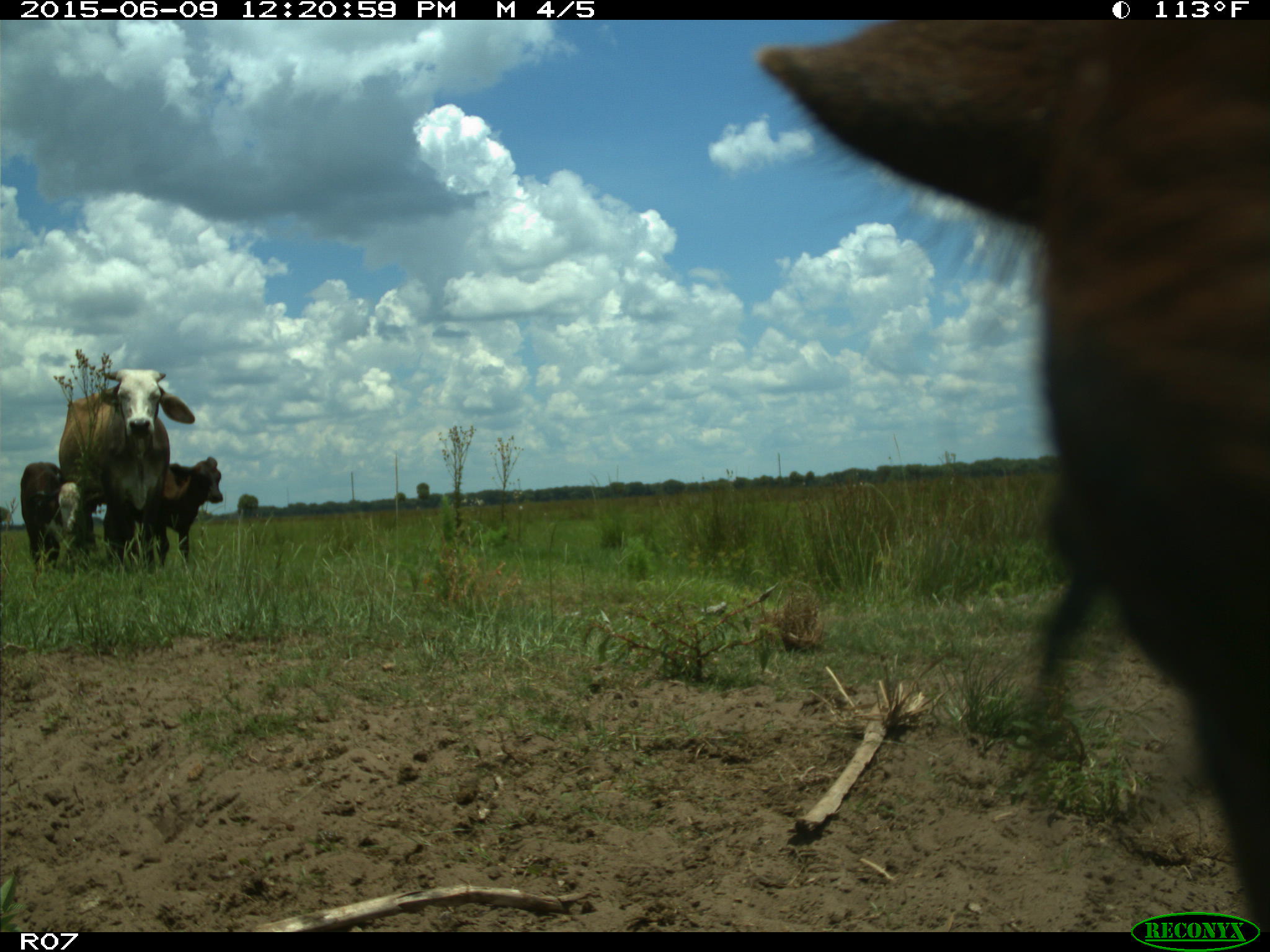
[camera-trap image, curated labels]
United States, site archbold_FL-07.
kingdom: Animalia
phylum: Chordata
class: Mammalia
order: Artiodactyla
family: Bovidae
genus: Bos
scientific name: Bos taurus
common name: domestic cow